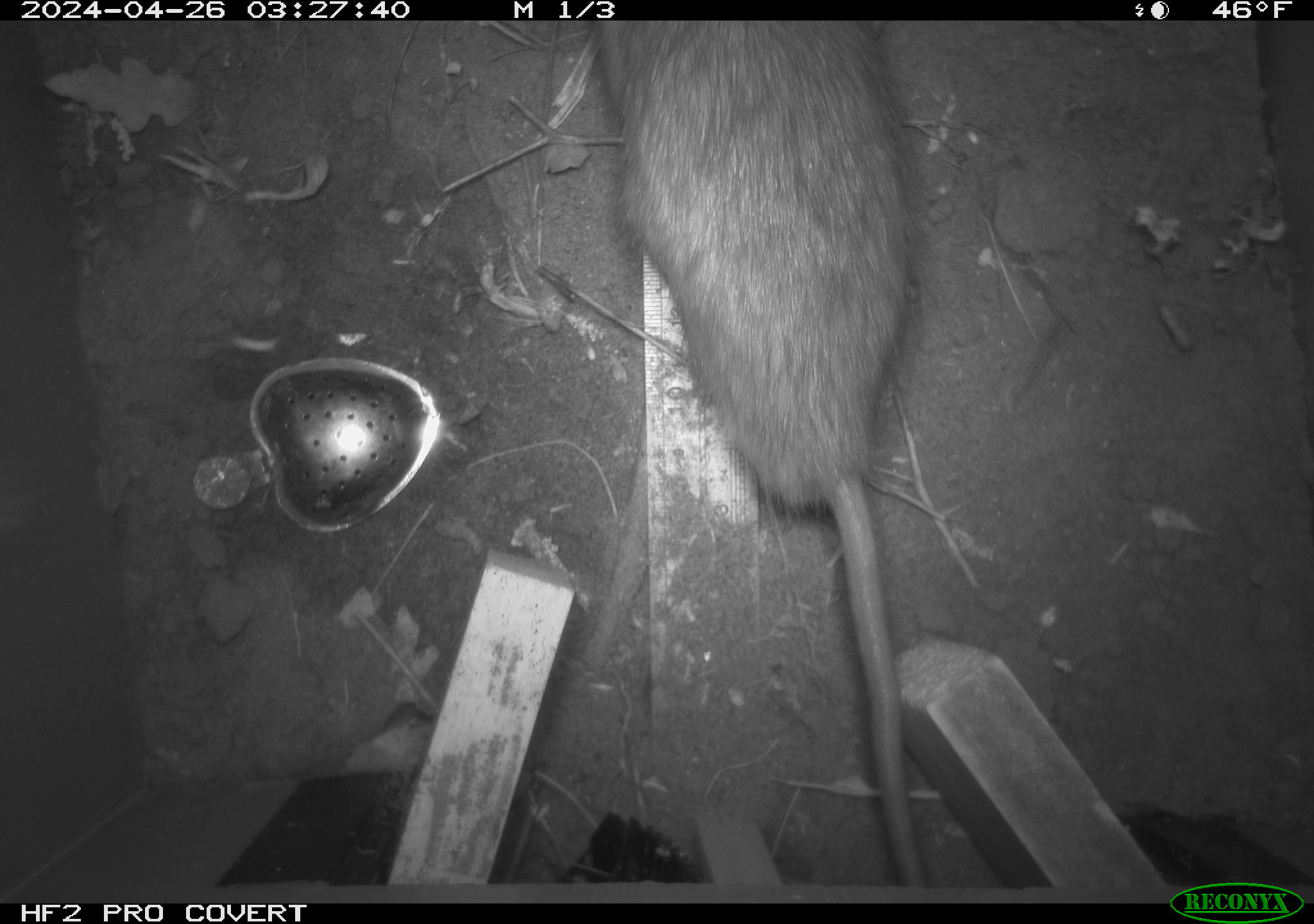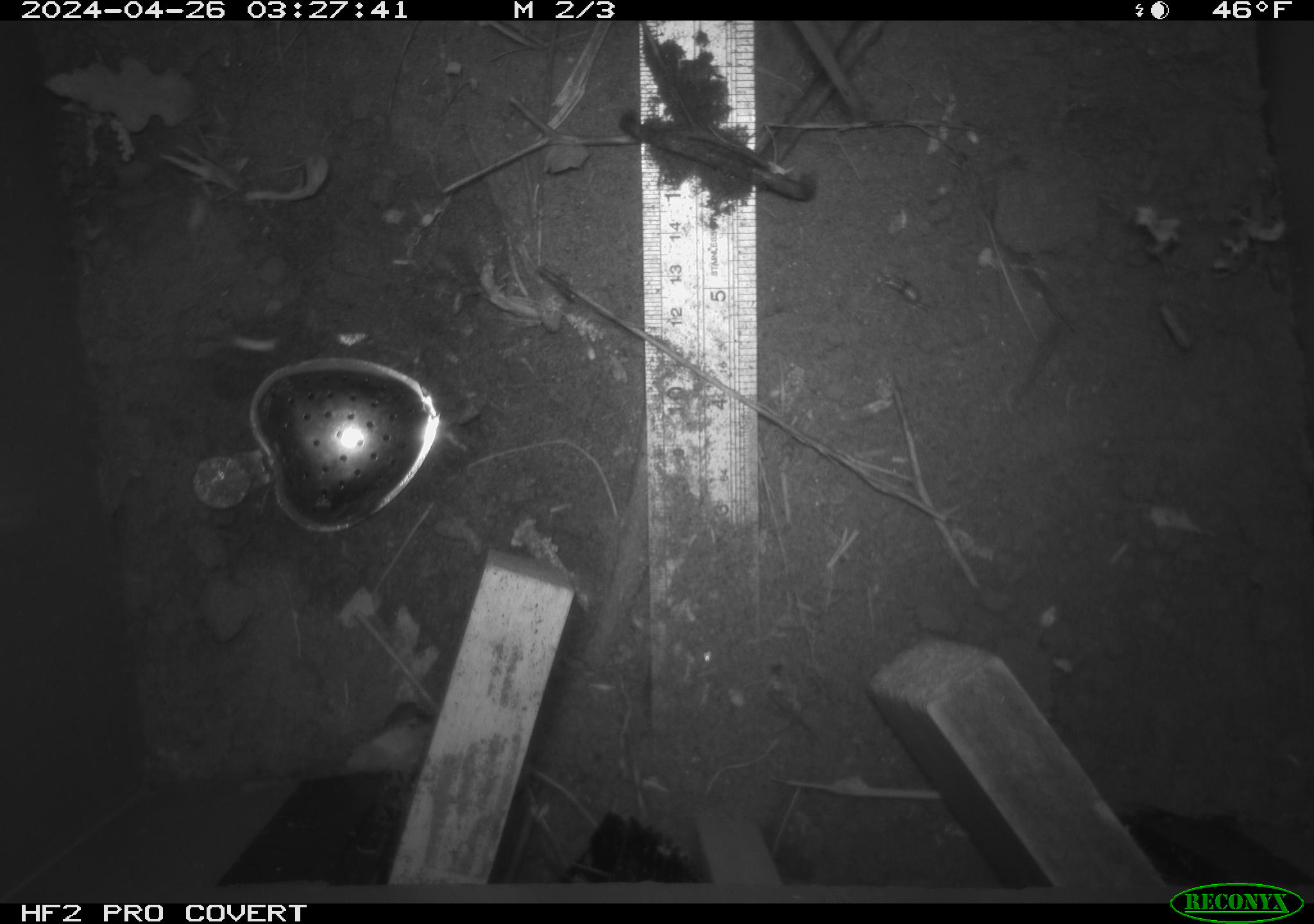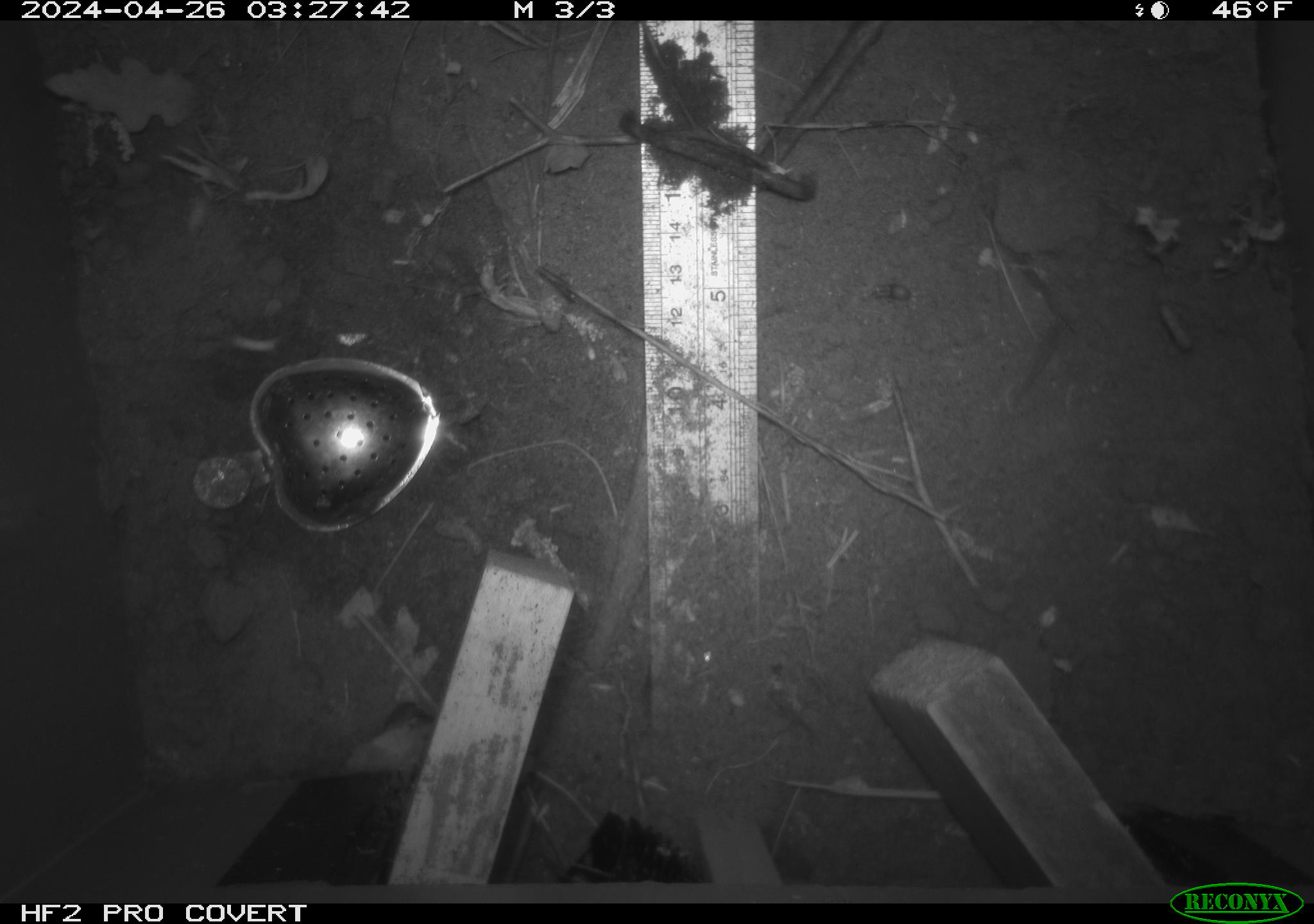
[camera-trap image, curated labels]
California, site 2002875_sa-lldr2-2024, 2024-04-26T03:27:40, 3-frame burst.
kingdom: Animalia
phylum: Chordata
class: Mammalia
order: Rodentia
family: Muridae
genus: Rattus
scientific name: Rattus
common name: rat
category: rattus species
Rattus species (rat) (Rattus).